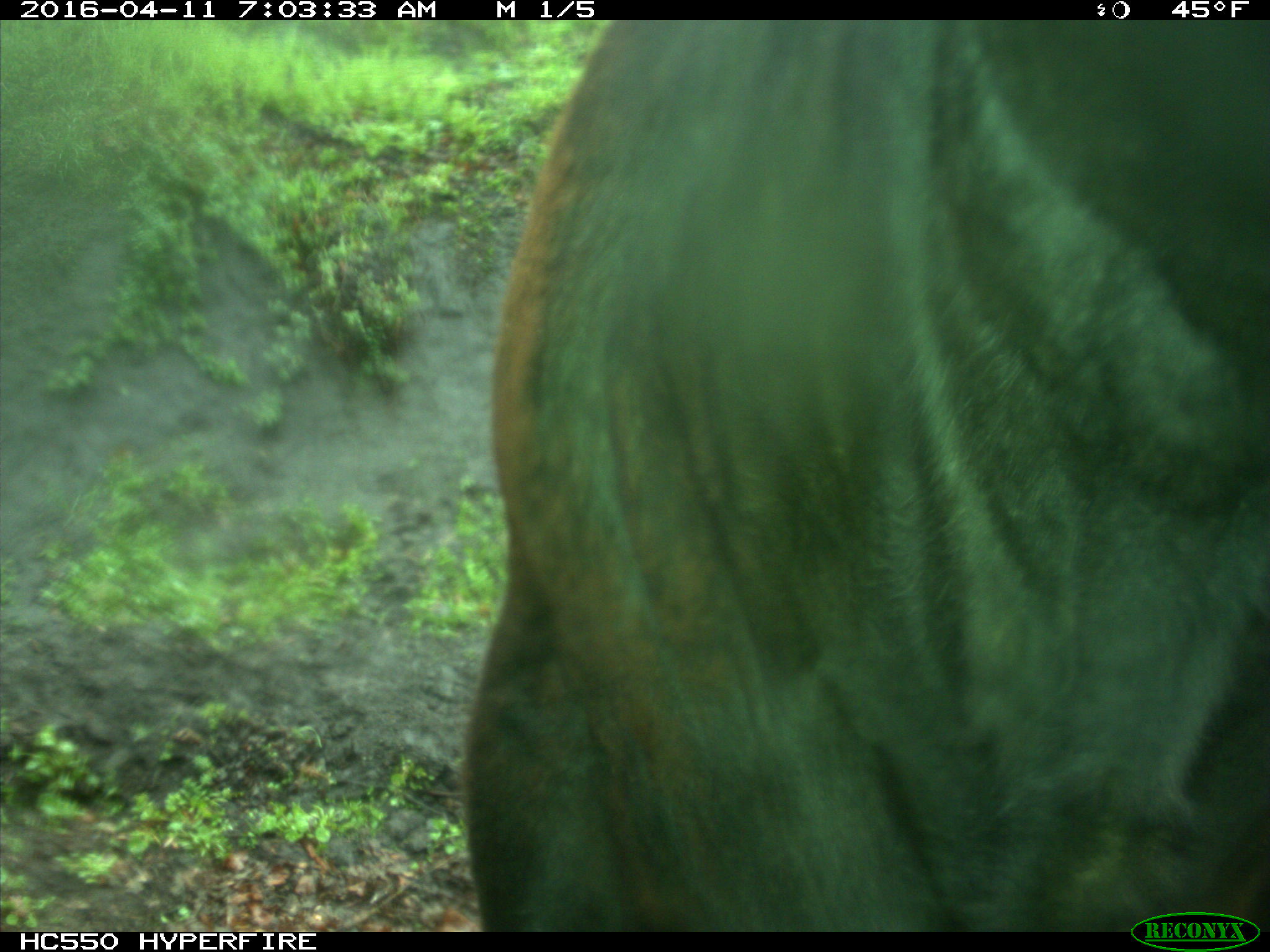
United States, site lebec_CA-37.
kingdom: Animalia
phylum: Chordata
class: Mammalia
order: Artiodactyla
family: Bovidae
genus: Bos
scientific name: Bos taurus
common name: domestic cow